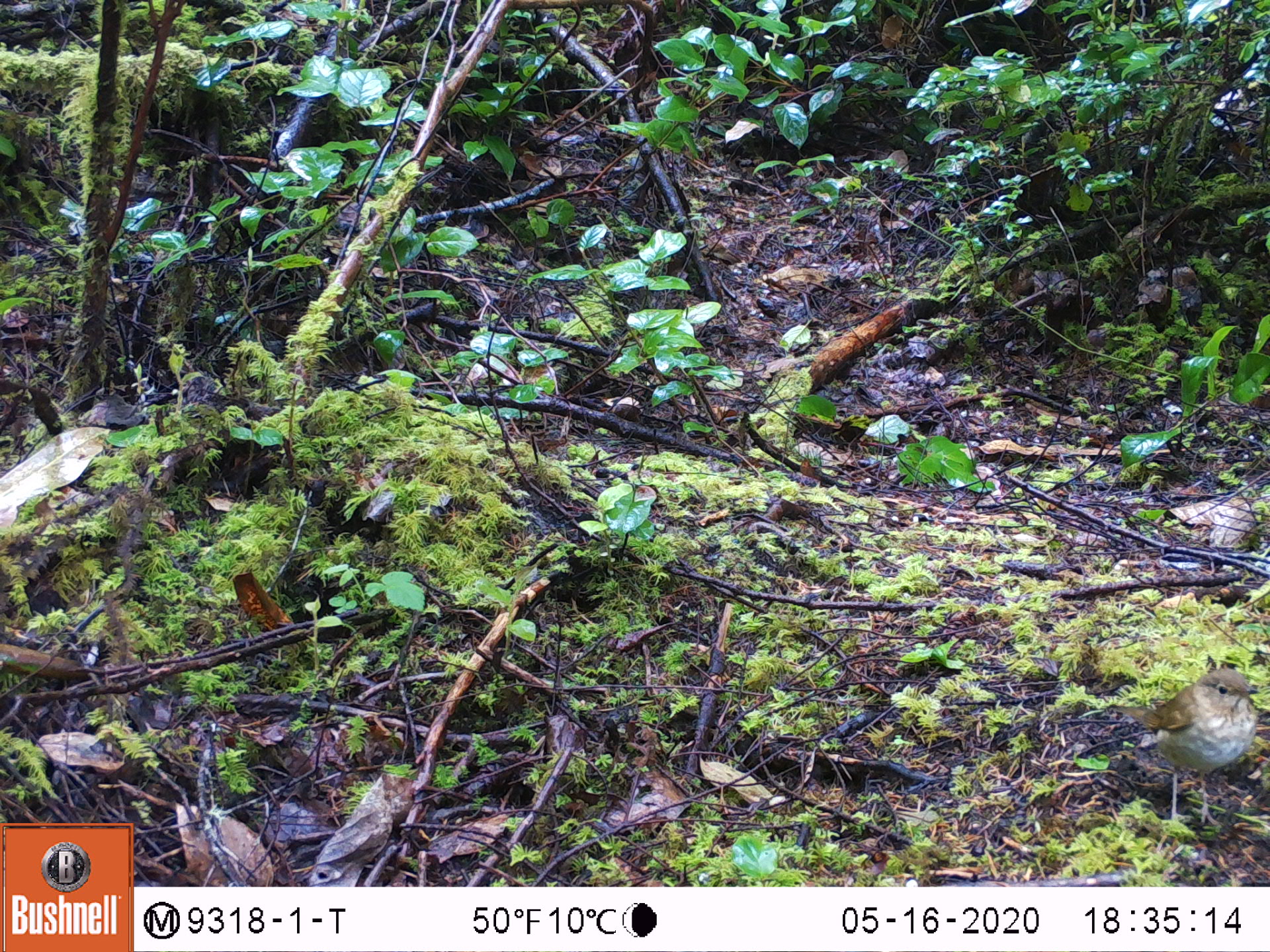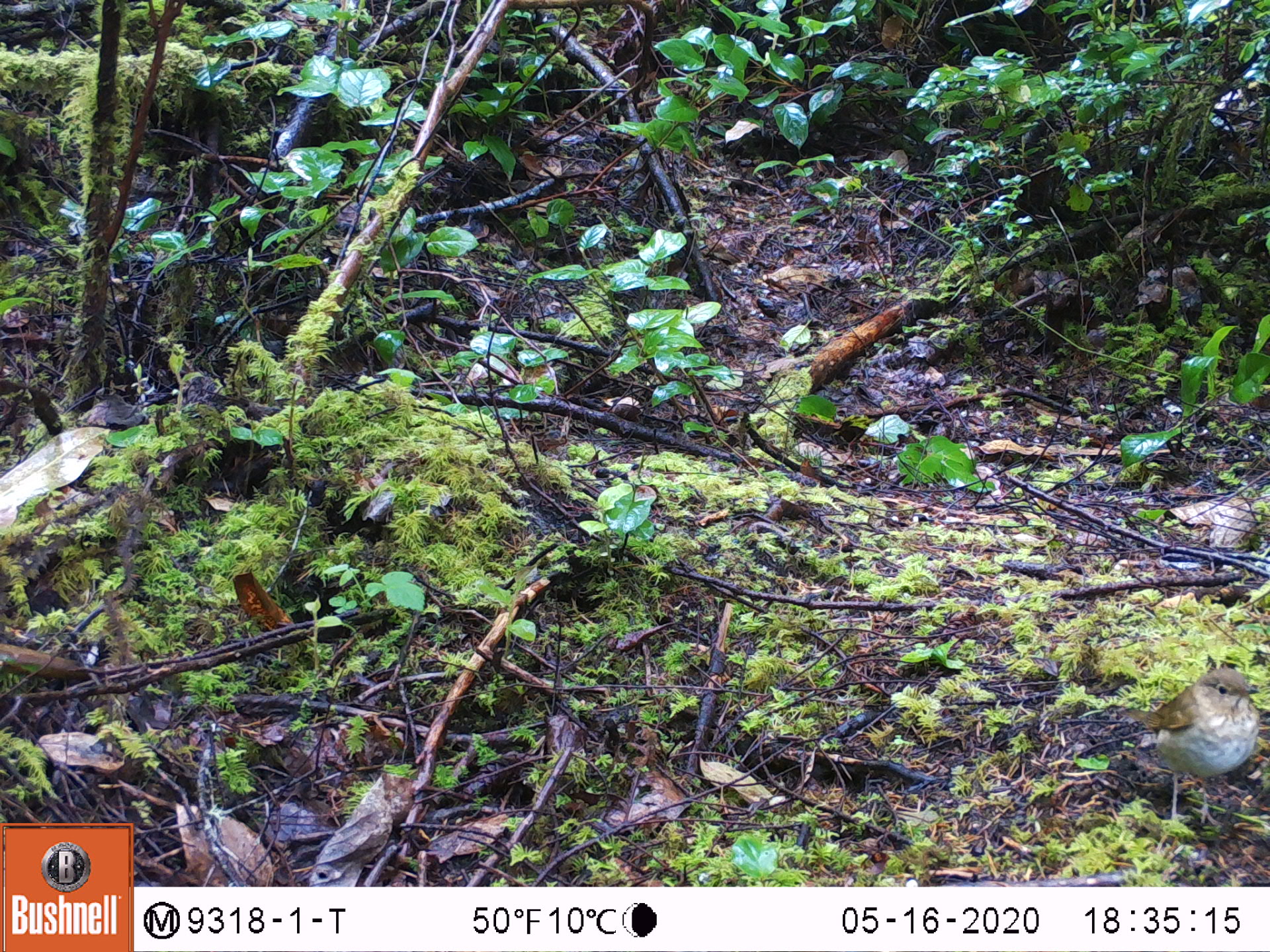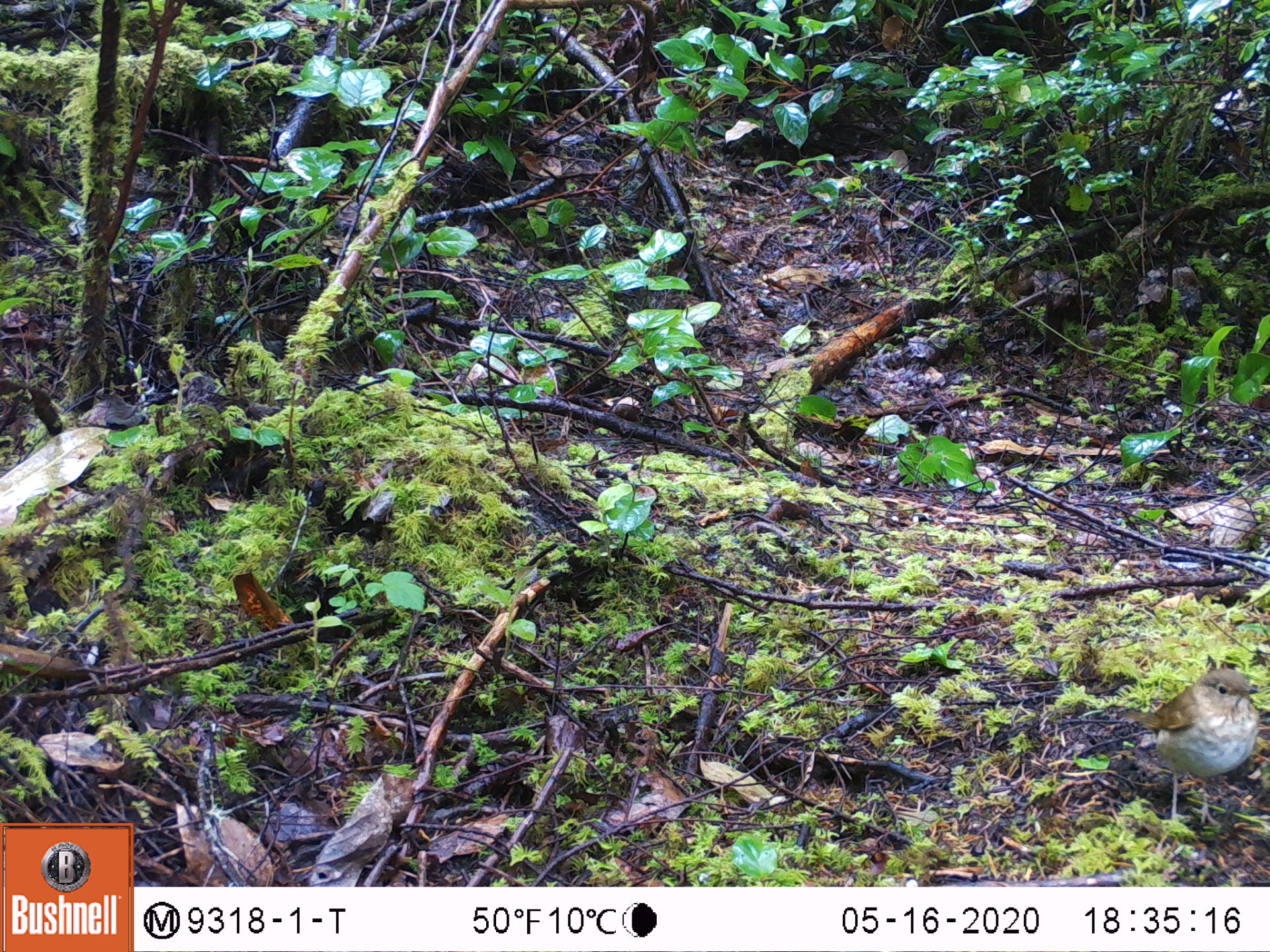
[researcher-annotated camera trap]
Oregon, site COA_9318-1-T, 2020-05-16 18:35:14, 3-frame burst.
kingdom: Animalia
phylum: Chordata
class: Aves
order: Passeriformes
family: Turdidae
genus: Catharus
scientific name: Catharus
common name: brown thrushes and nightingale-thrushes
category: catharus species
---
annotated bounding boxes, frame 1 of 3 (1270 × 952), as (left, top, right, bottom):
catharus species: (1109, 660, 1261, 832)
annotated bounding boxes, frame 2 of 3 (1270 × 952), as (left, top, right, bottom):
catharus species: (1115, 662, 1261, 834)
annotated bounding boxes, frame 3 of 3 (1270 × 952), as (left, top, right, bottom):
catharus species: (1115, 662, 1258, 833)